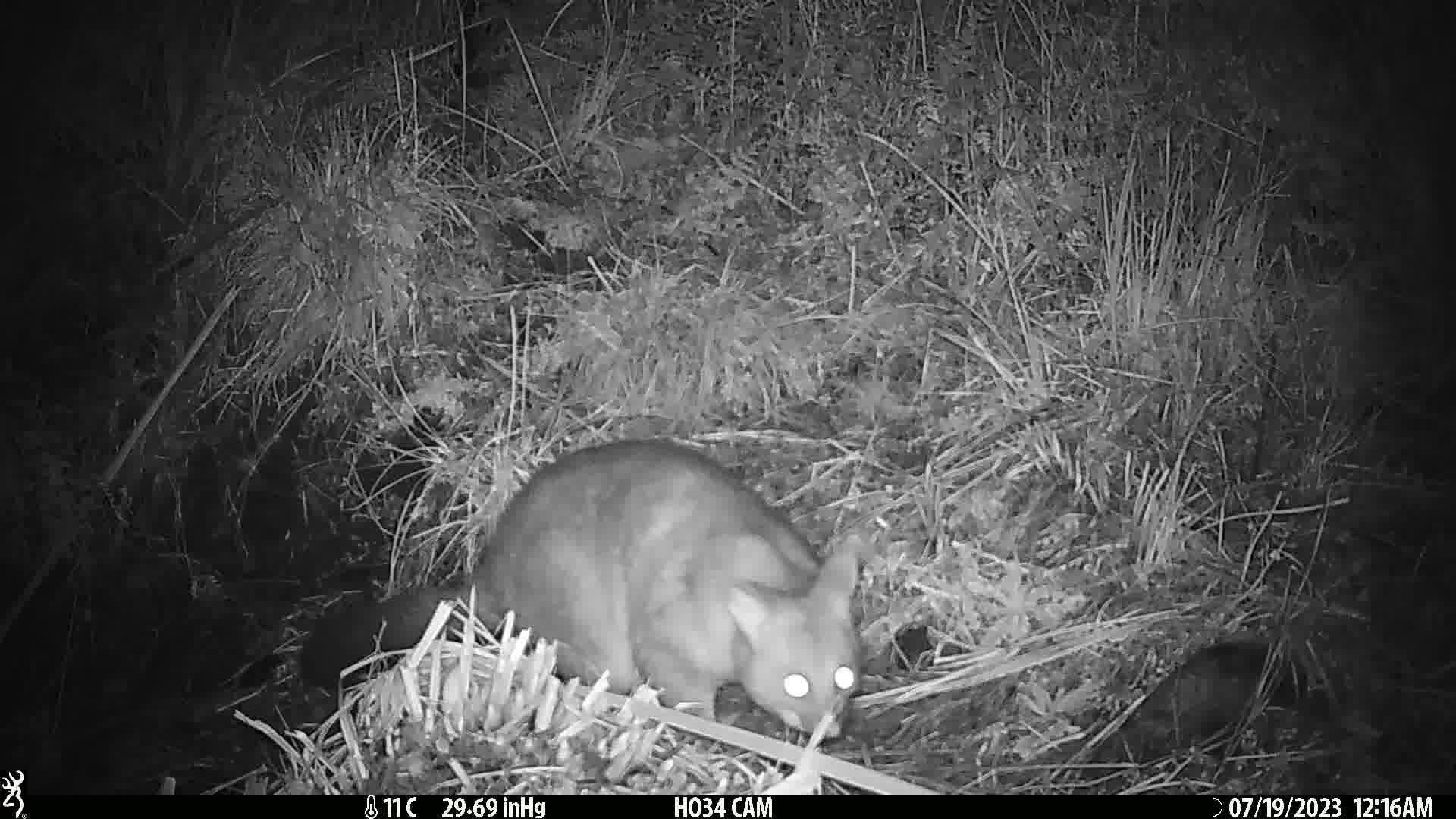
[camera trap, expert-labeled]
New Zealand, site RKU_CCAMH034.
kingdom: Animalia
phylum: Chordata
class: Mammalia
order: Diprotodontia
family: Phalangeridae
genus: Trichosurus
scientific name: Trichosurus vulpecula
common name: common brushtail possum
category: possum